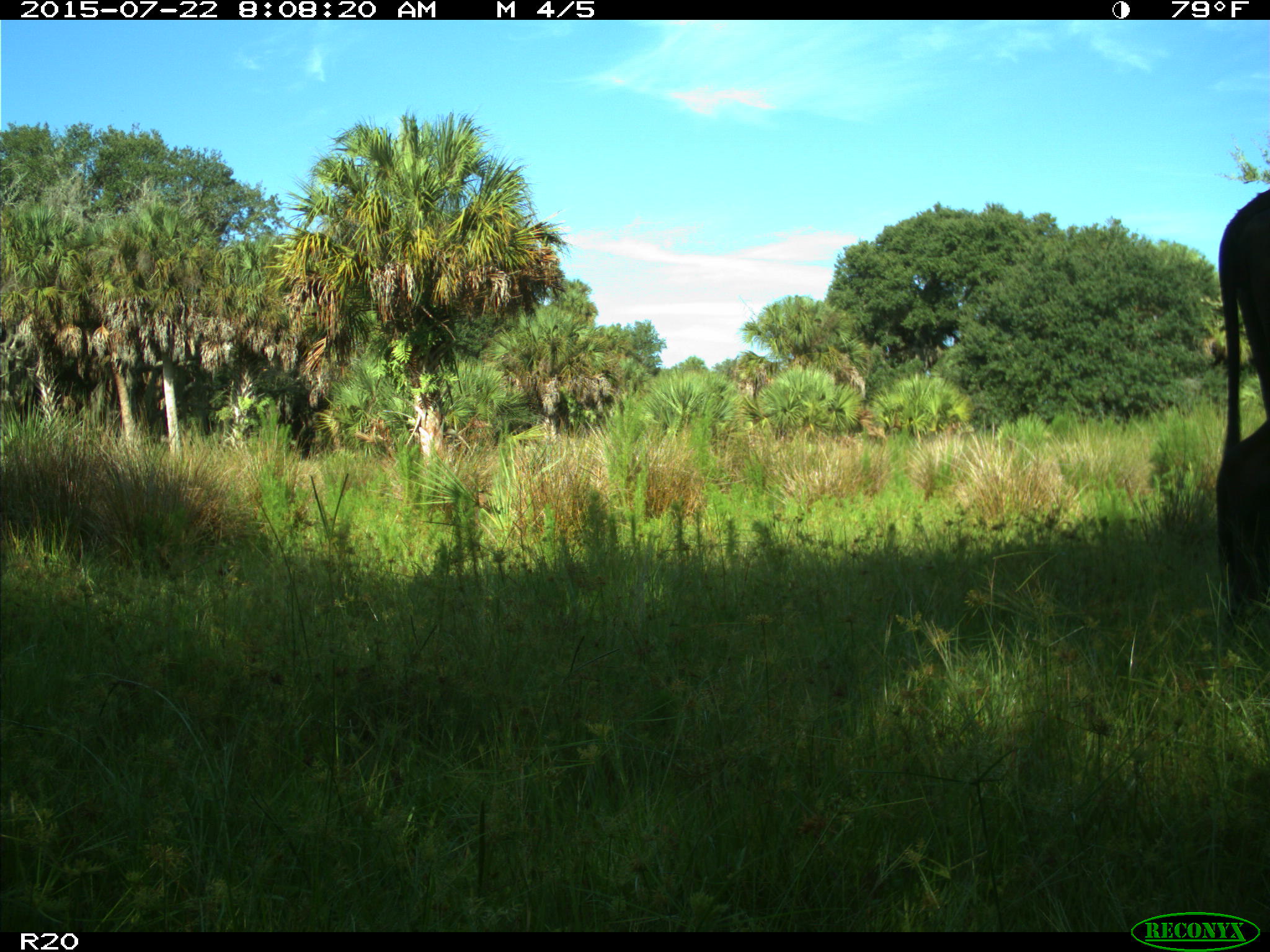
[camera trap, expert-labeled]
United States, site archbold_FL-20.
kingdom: Animalia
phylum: Chordata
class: Mammalia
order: Artiodactyla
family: Bovidae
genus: Bos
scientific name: Bos taurus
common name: domestic cow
Bos taurus (domestic cow).